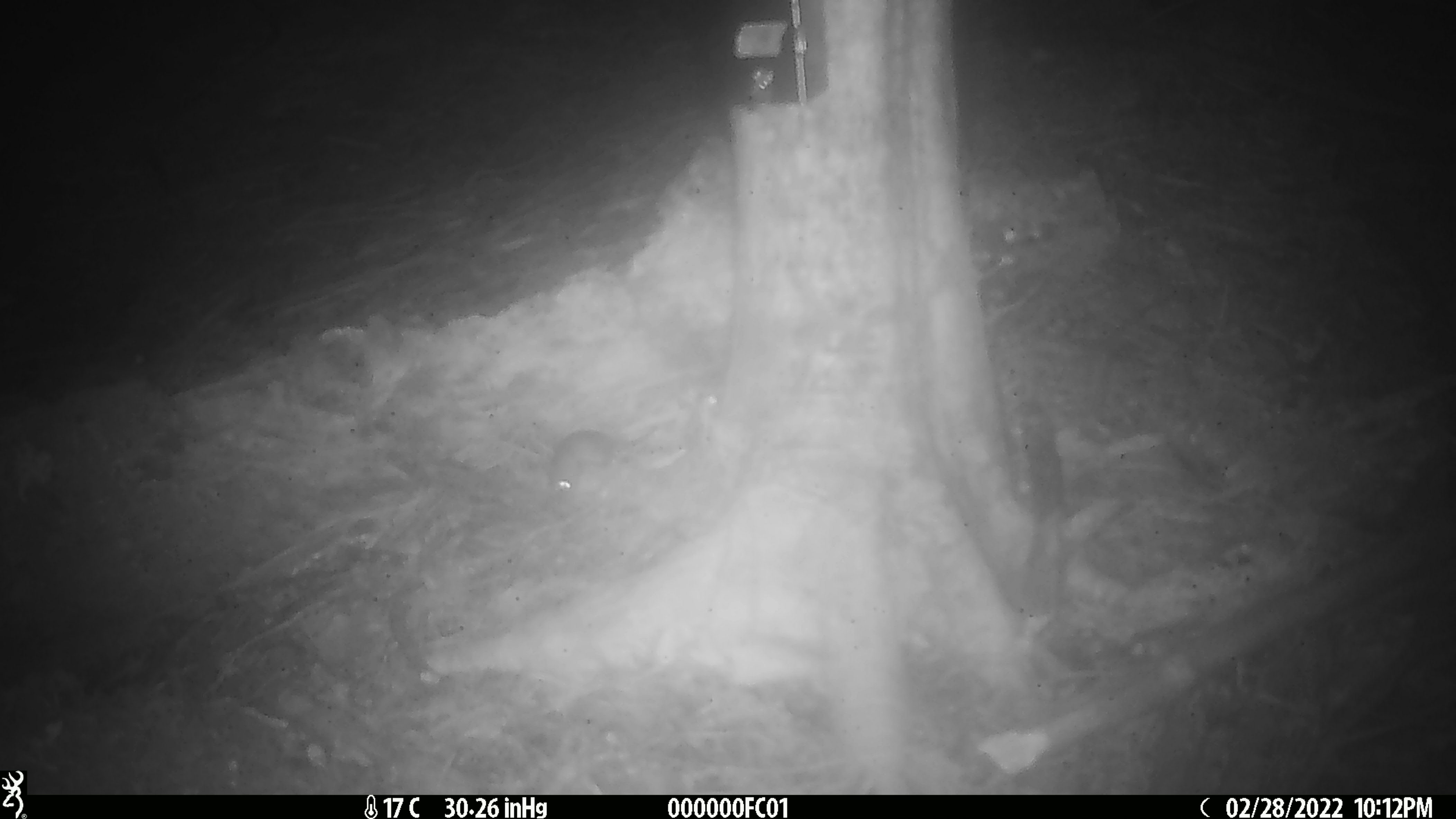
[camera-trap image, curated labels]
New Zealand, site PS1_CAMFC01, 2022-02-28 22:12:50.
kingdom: Animalia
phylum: Chordata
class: Mammalia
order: Rodentia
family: Muridae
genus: Mus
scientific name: Mus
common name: mouse